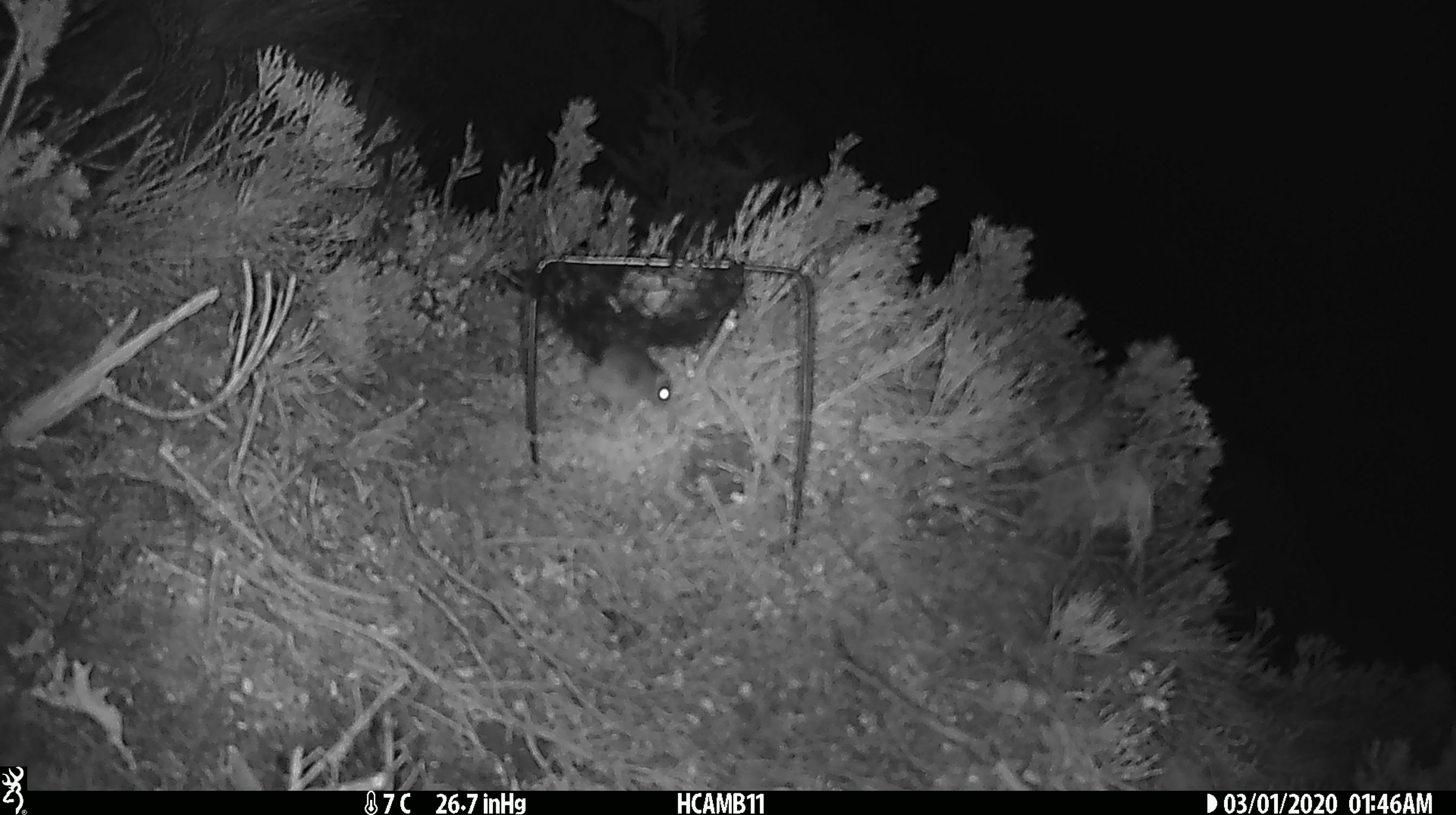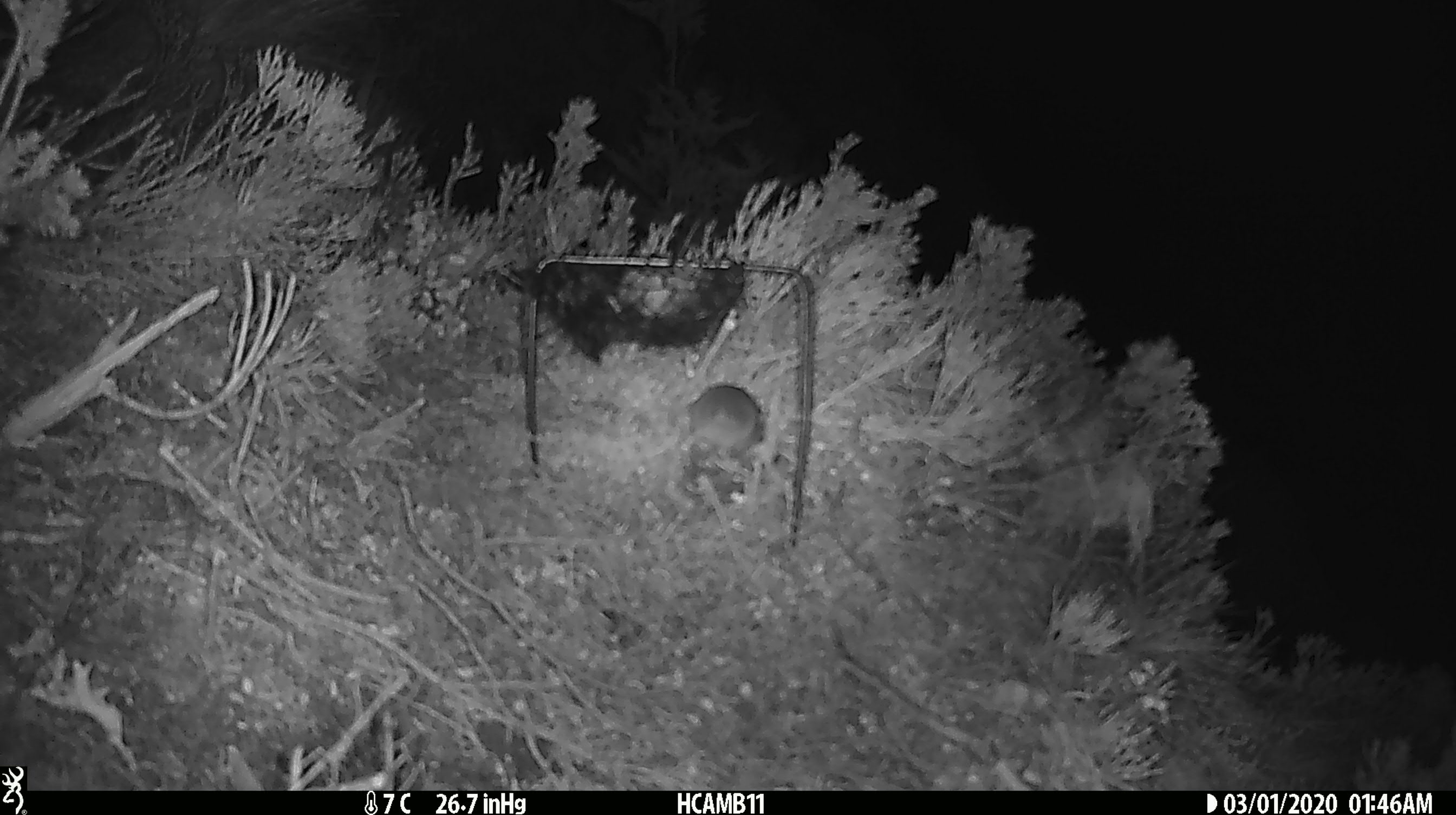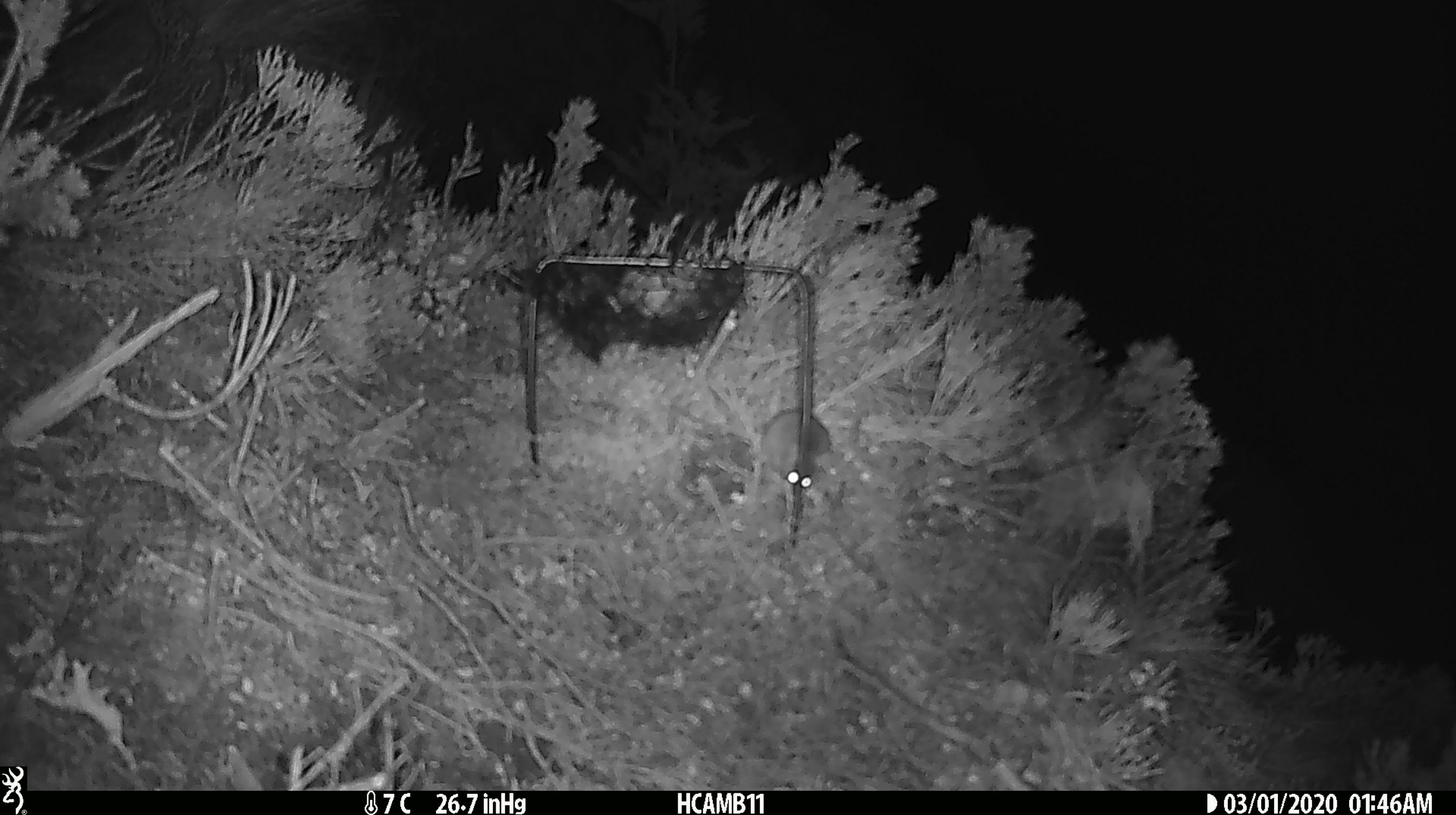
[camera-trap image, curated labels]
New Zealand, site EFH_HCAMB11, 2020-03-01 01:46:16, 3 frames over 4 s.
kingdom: Animalia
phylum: Chordata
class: Mammalia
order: Rodentia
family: Muridae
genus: Mus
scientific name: Mus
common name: mouse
Mouse (Mus).